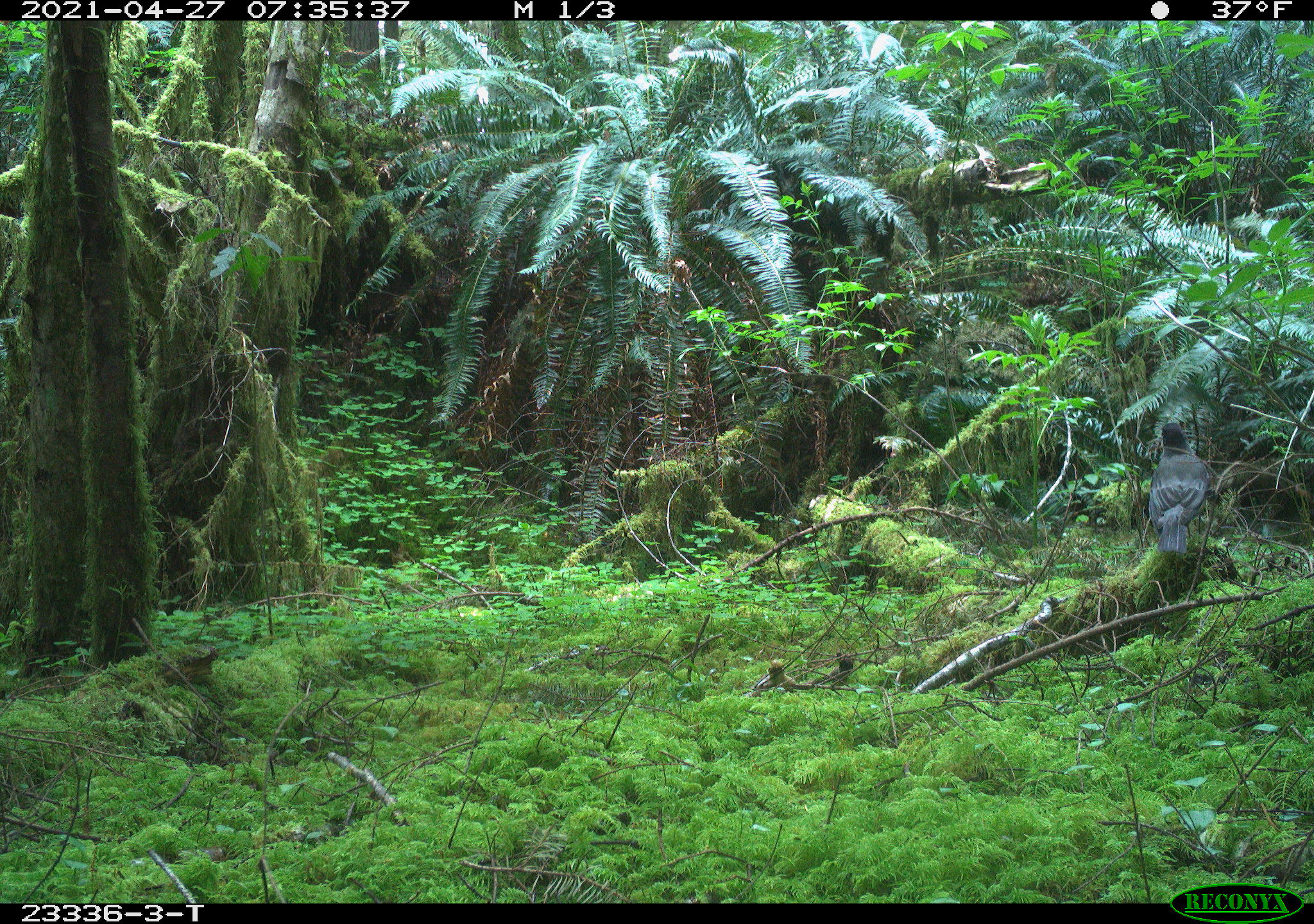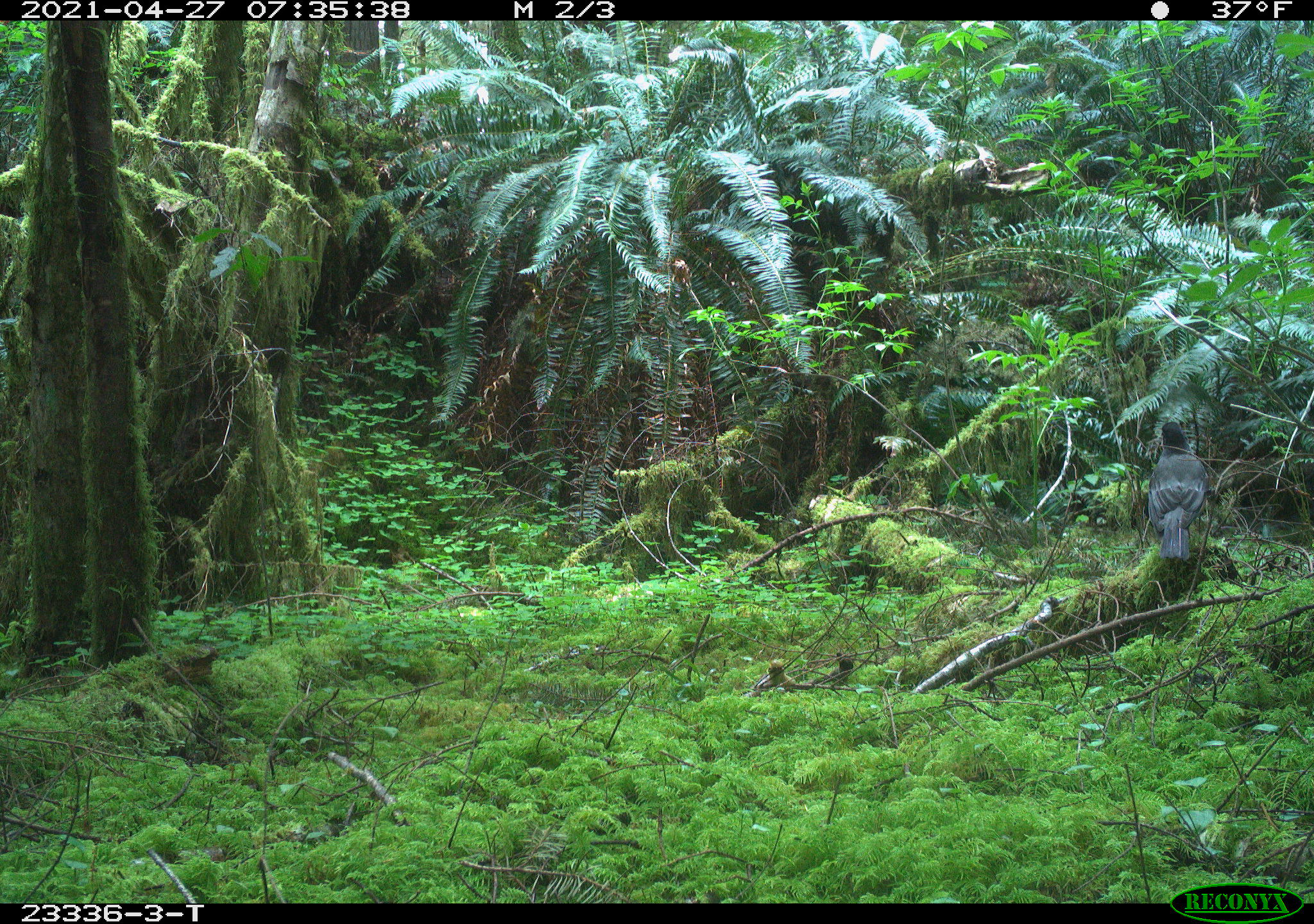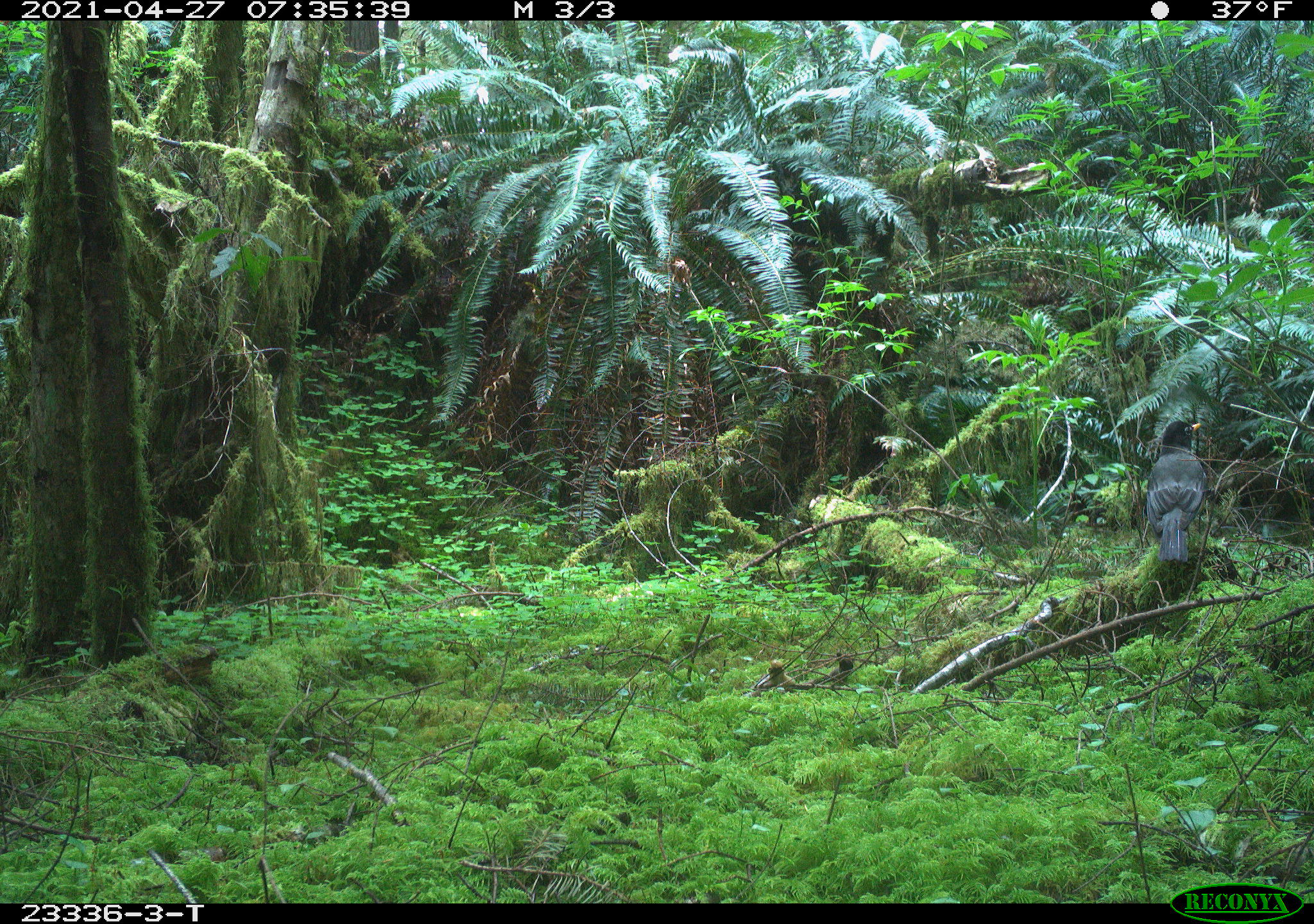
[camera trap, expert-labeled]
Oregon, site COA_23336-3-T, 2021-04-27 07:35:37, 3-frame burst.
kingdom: Animalia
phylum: Chordata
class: Aves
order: Passeriformes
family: Turdidae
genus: Turdus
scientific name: Turdus migratorius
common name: american robin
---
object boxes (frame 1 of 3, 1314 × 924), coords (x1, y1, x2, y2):
american robin: (1153, 422, 1219, 564)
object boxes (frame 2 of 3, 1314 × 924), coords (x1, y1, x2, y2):
american robin: (1151, 417, 1220, 570)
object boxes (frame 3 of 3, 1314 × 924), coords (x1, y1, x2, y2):
american robin: (1145, 413, 1203, 567)